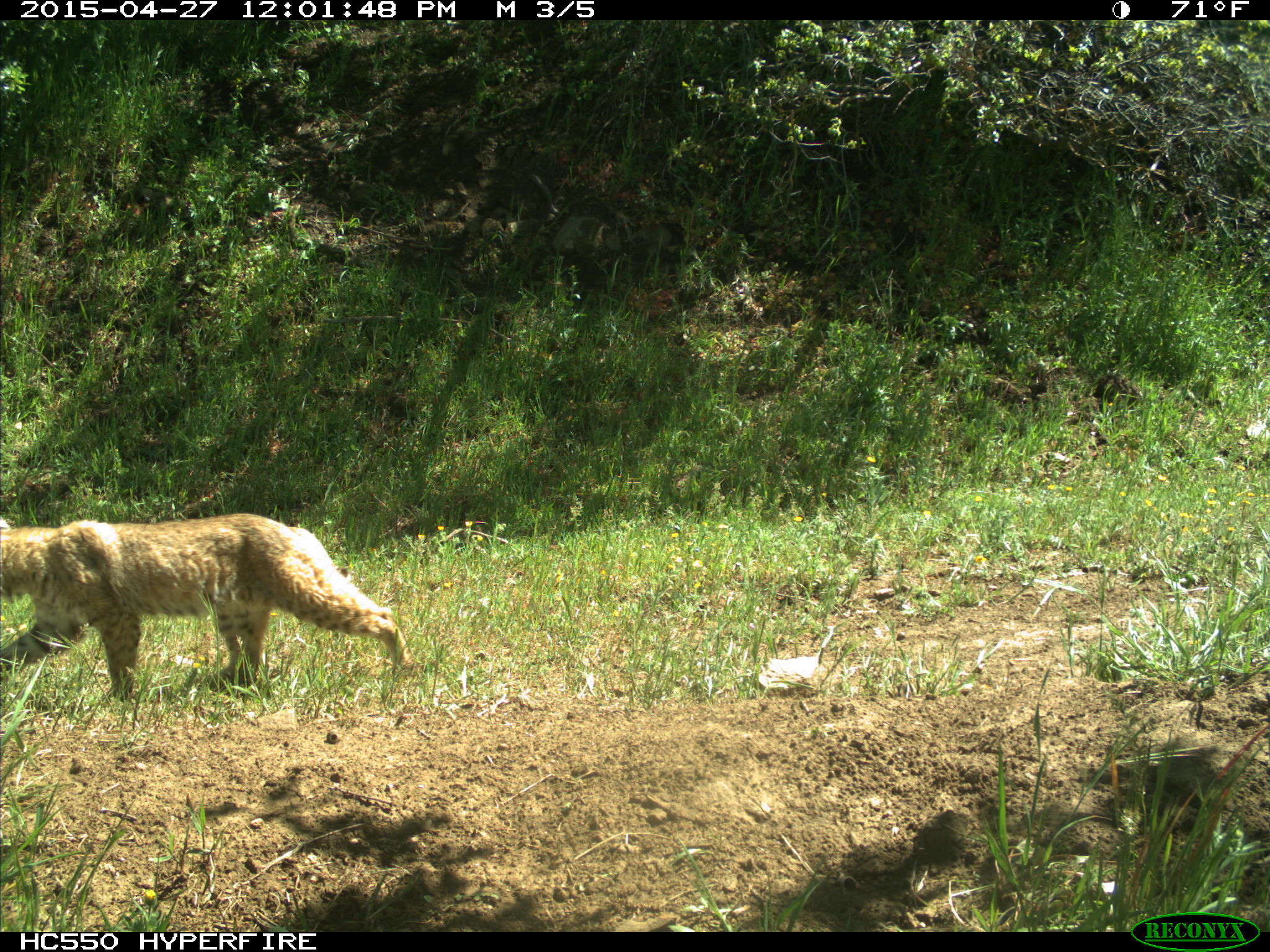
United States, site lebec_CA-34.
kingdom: Animalia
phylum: Chordata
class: Mammalia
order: Carnivora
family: Felidae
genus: Lynx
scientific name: Lynx rufus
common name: bobcat